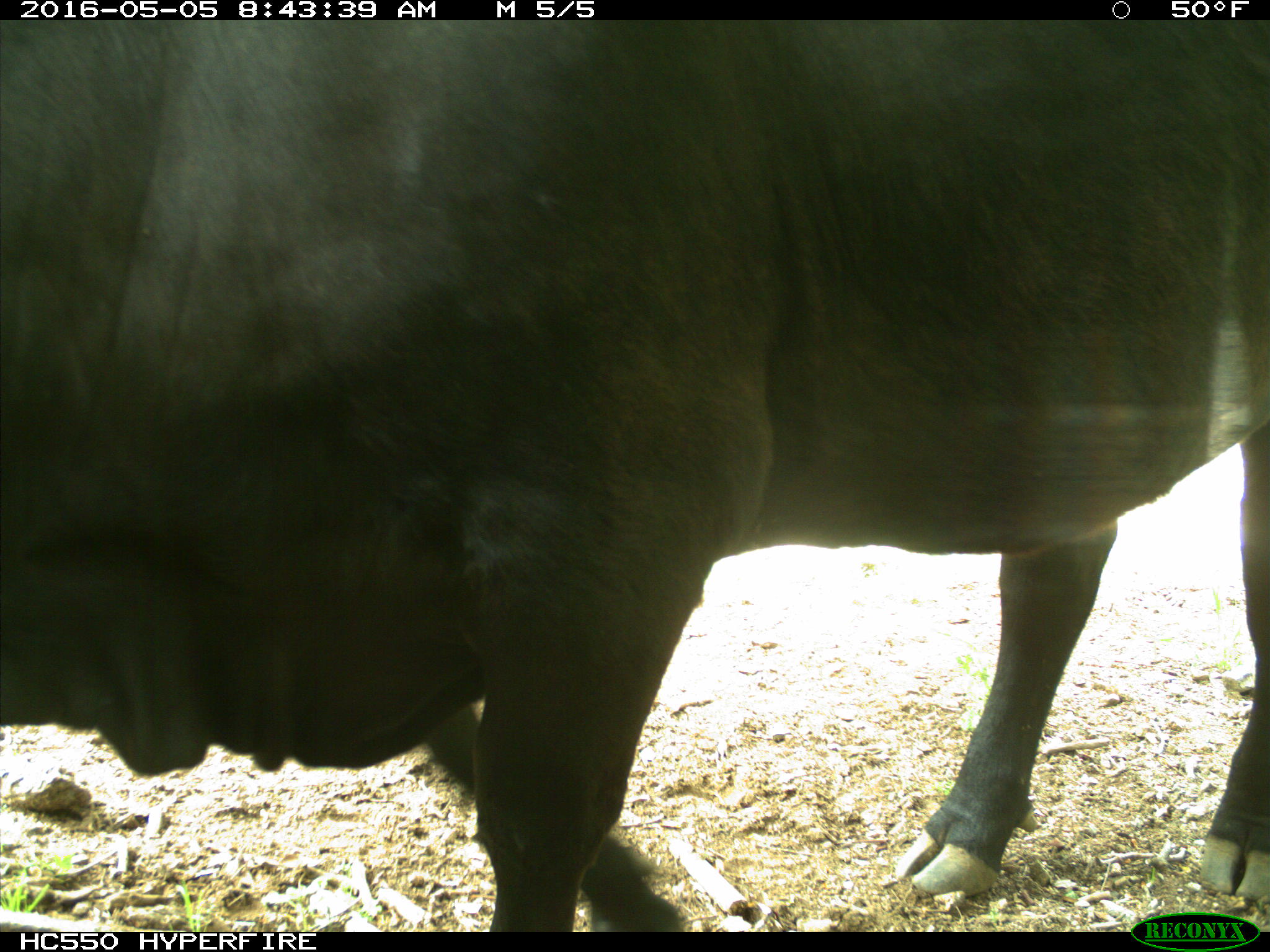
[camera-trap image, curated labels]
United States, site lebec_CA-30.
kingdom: Animalia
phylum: Chordata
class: Mammalia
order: Artiodactyla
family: Bovidae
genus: Bos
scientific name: Bos taurus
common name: domestic cow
Bos taurus (domestic cow).